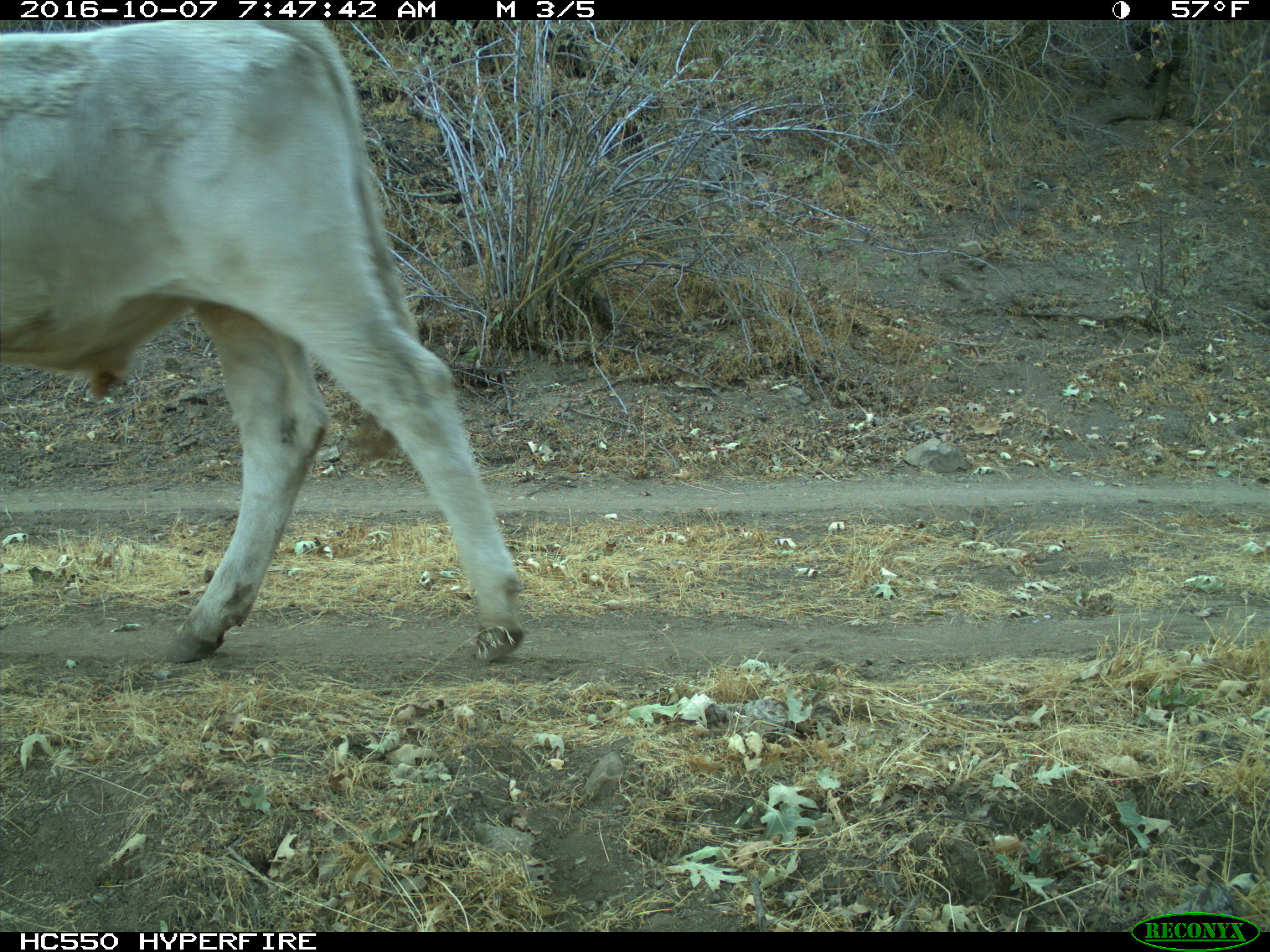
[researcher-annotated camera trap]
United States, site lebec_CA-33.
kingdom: Animalia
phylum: Chordata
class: Mammalia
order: Artiodactyla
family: Bovidae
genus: Bos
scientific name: Bos taurus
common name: domestic cow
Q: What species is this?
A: Bos taurus (domestic cow).